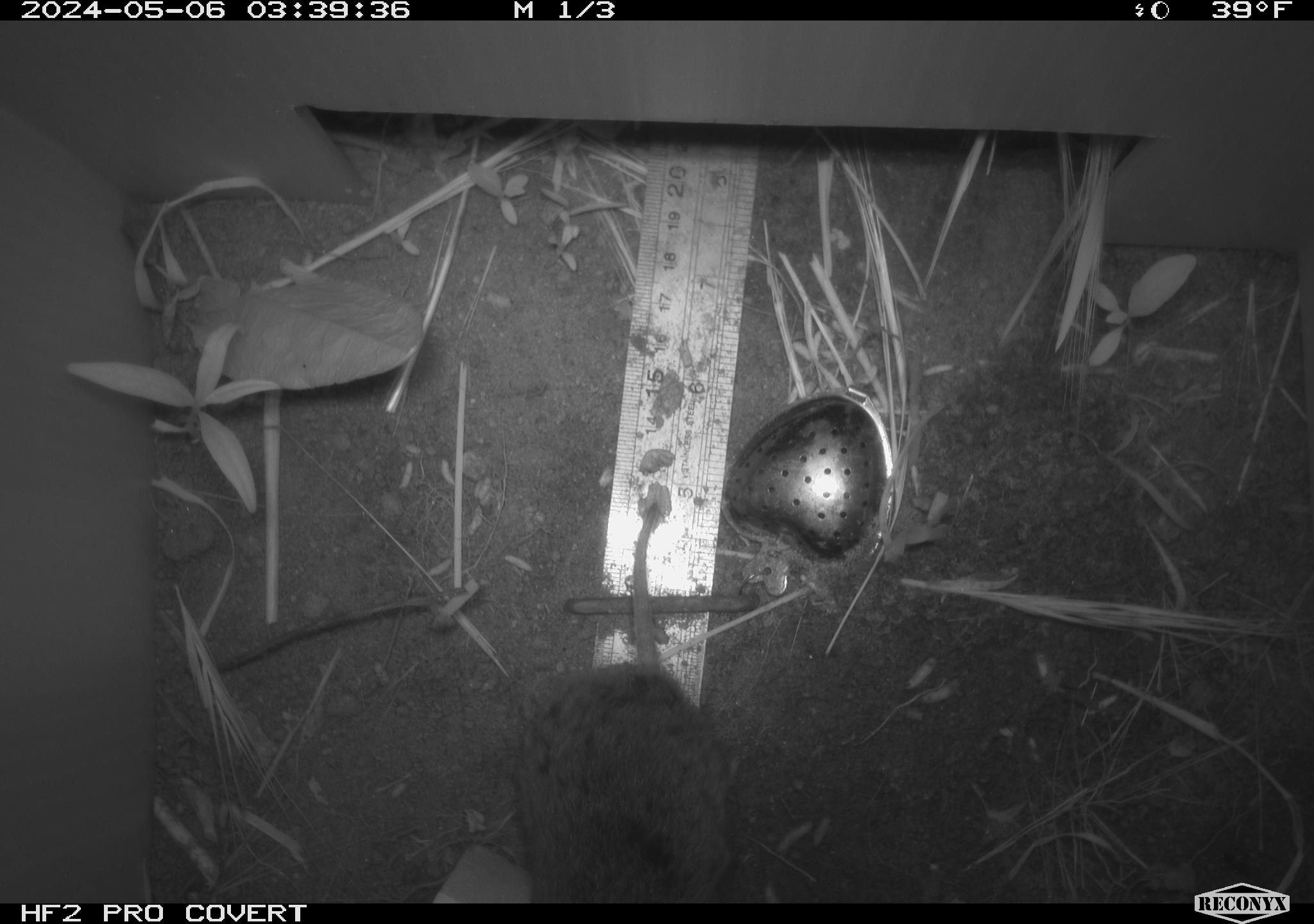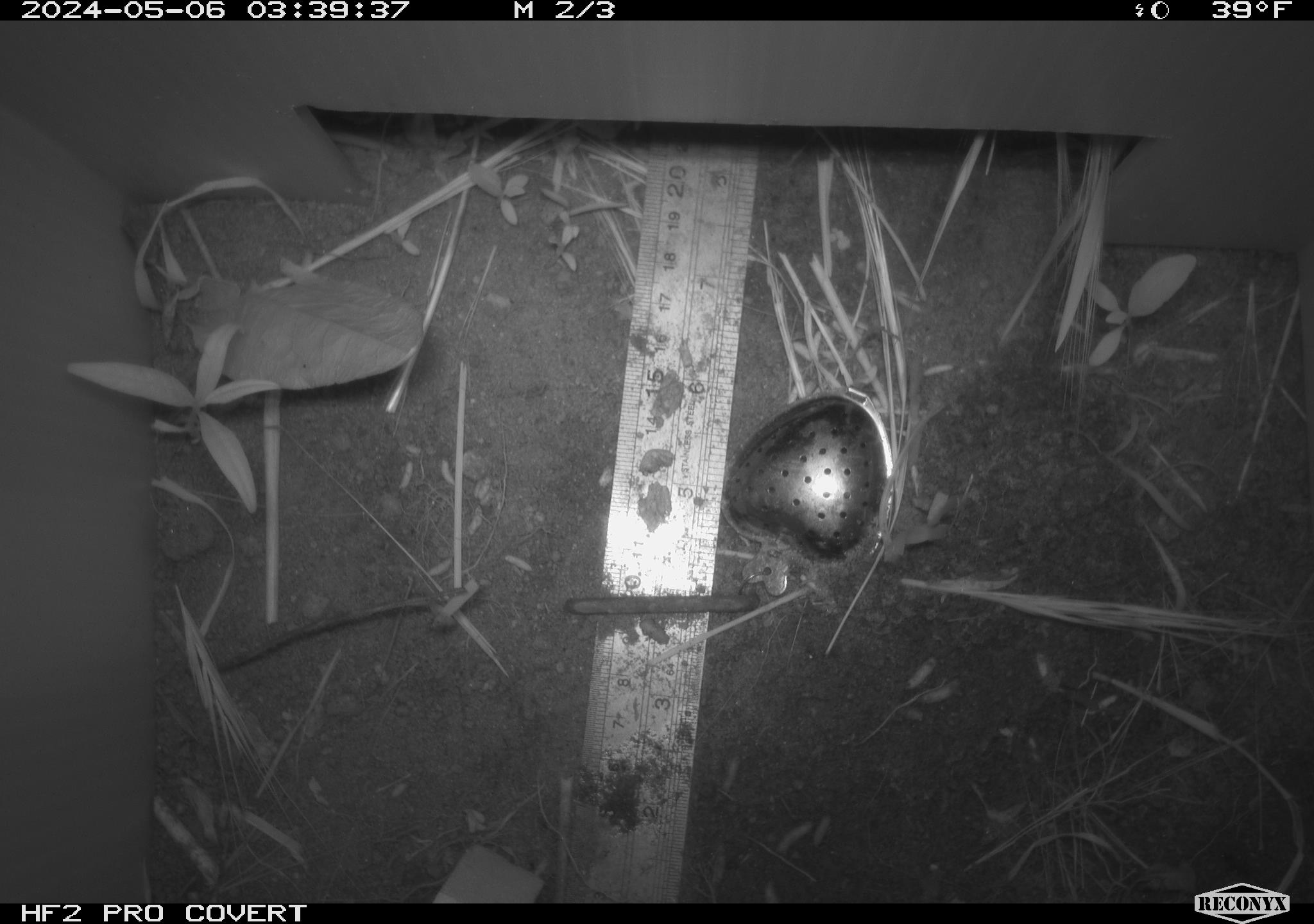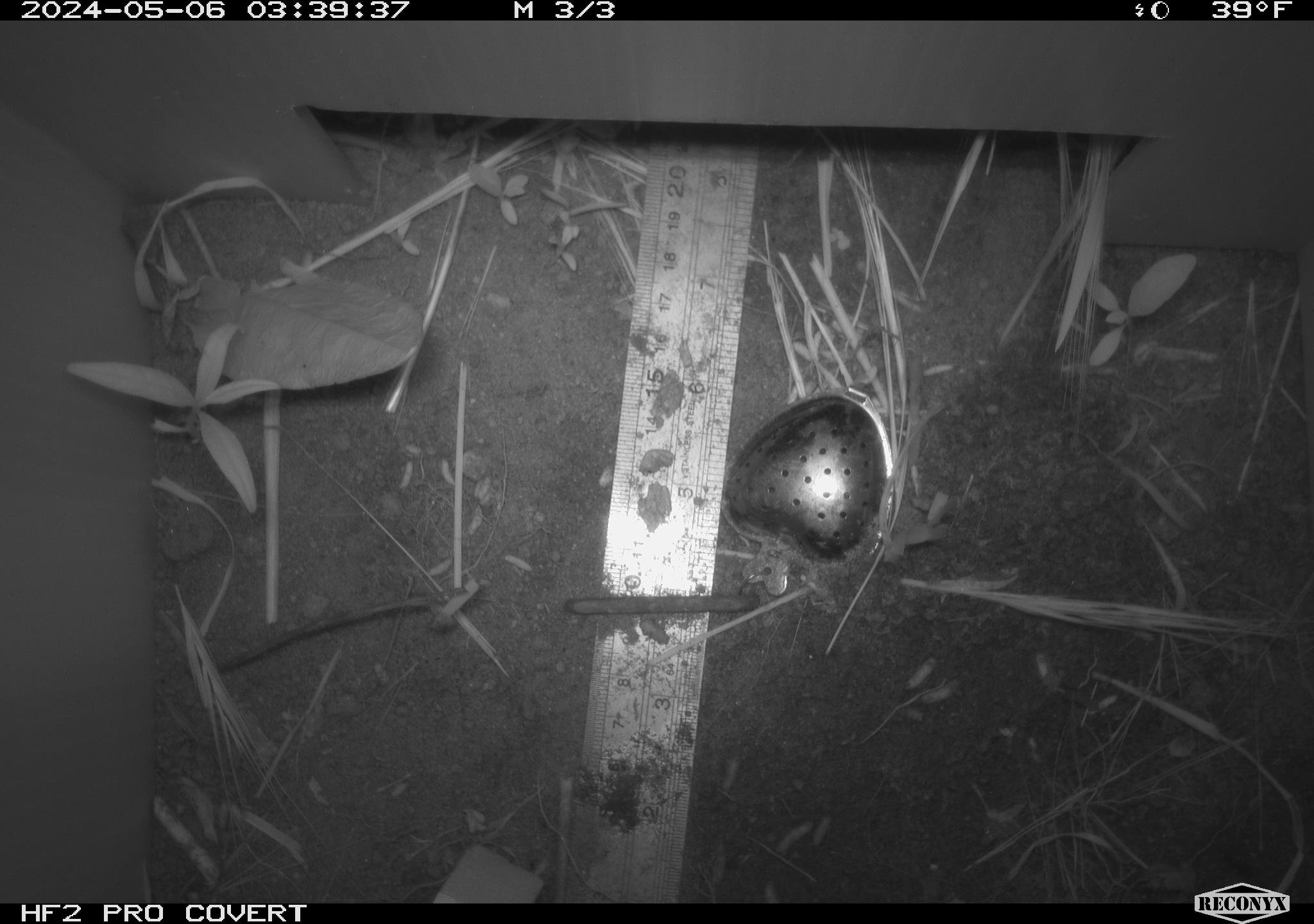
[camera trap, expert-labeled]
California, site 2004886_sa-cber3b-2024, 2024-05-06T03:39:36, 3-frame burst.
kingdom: Animalia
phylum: Chordata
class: Mammalia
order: Rodentia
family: Cricetidae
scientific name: Arvicolinae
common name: voles, lemmings, and muskrats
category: arvicolinae subfamily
Arvicolinae subfamily (voles, lemmings, and muskrats) (Arvicolinae).